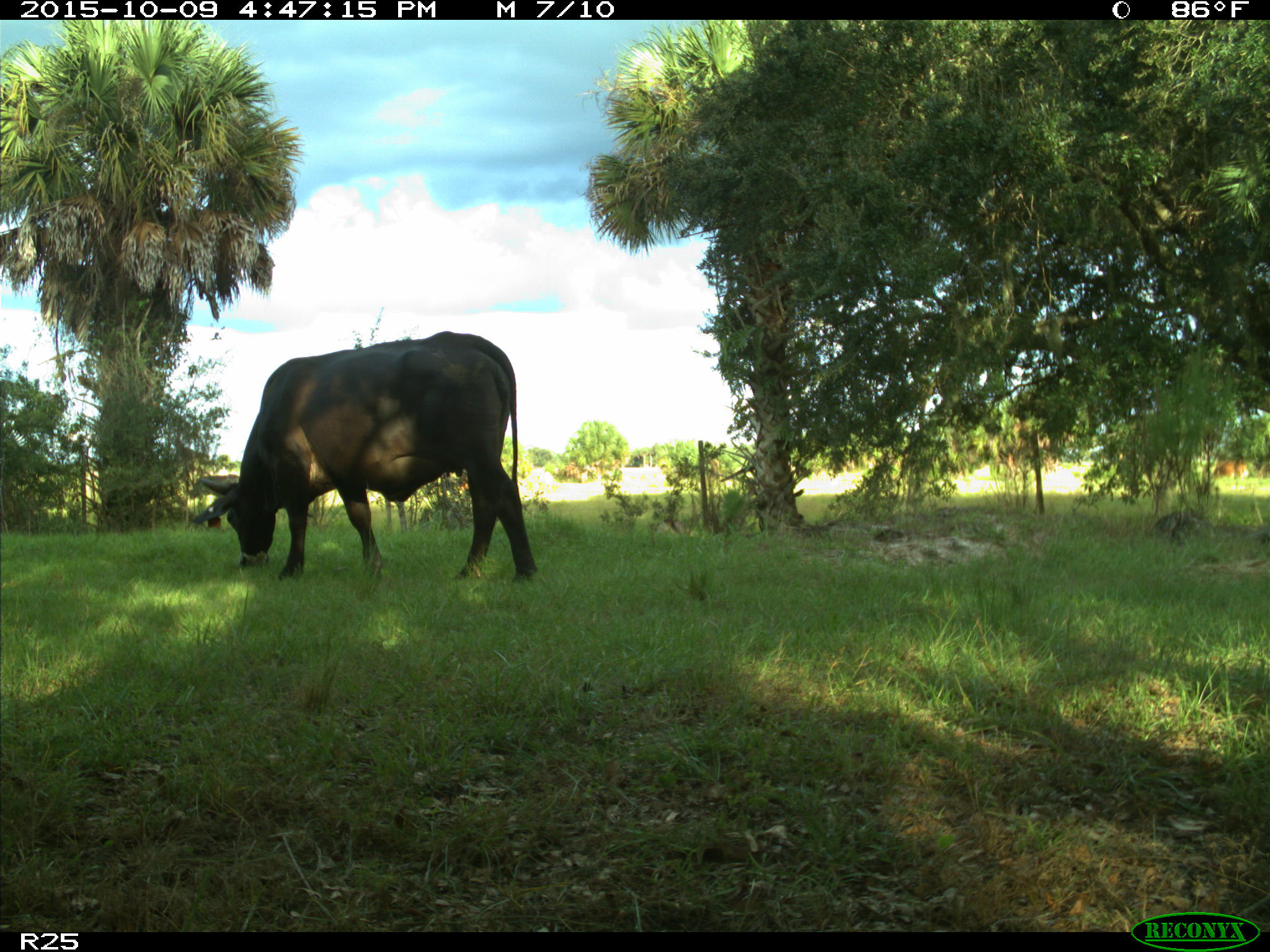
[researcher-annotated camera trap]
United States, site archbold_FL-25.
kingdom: Animalia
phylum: Chordata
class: Mammalia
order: Artiodactyla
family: Bovidae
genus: Bos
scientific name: Bos taurus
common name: domestic cow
Bos taurus (domestic cow).